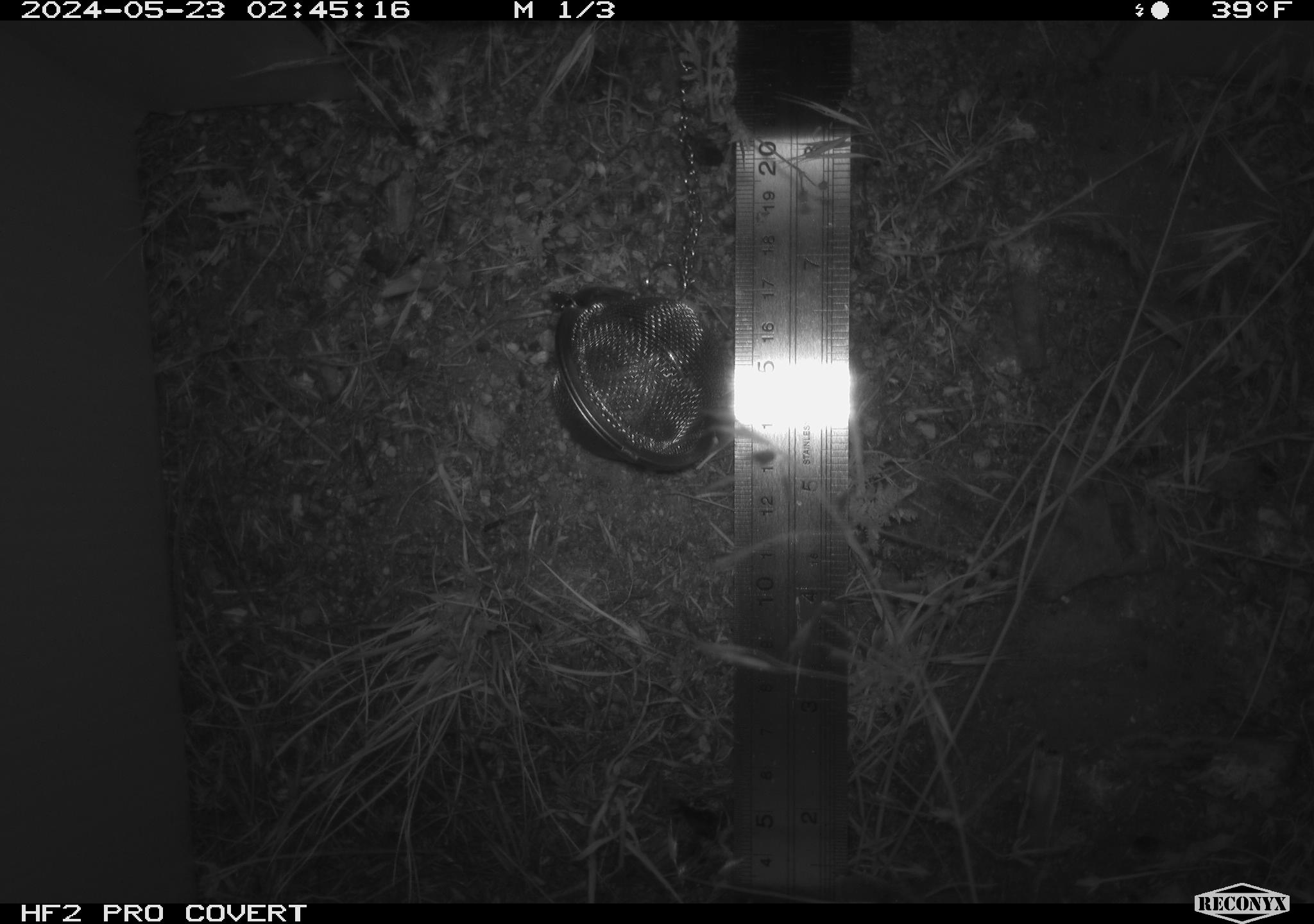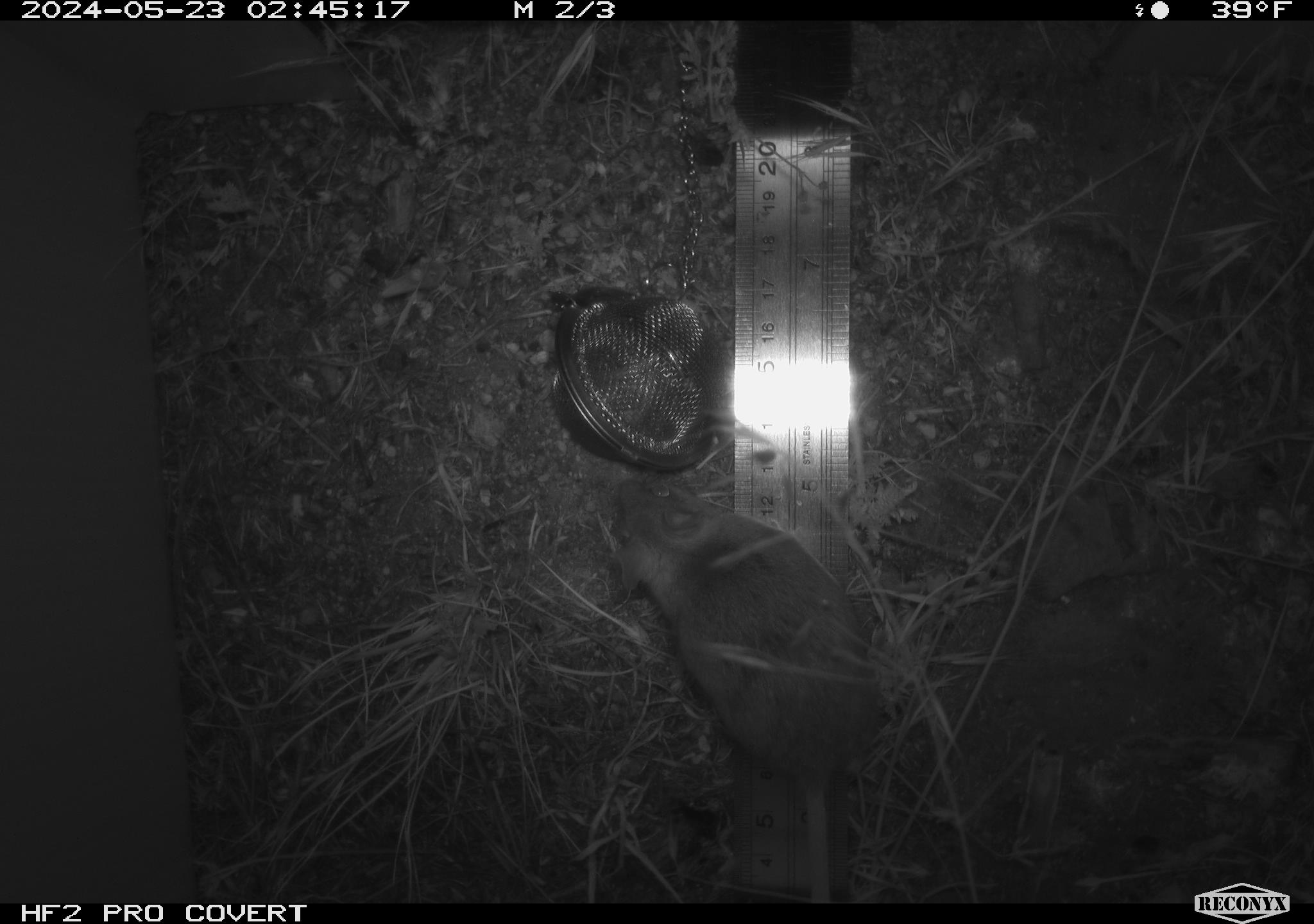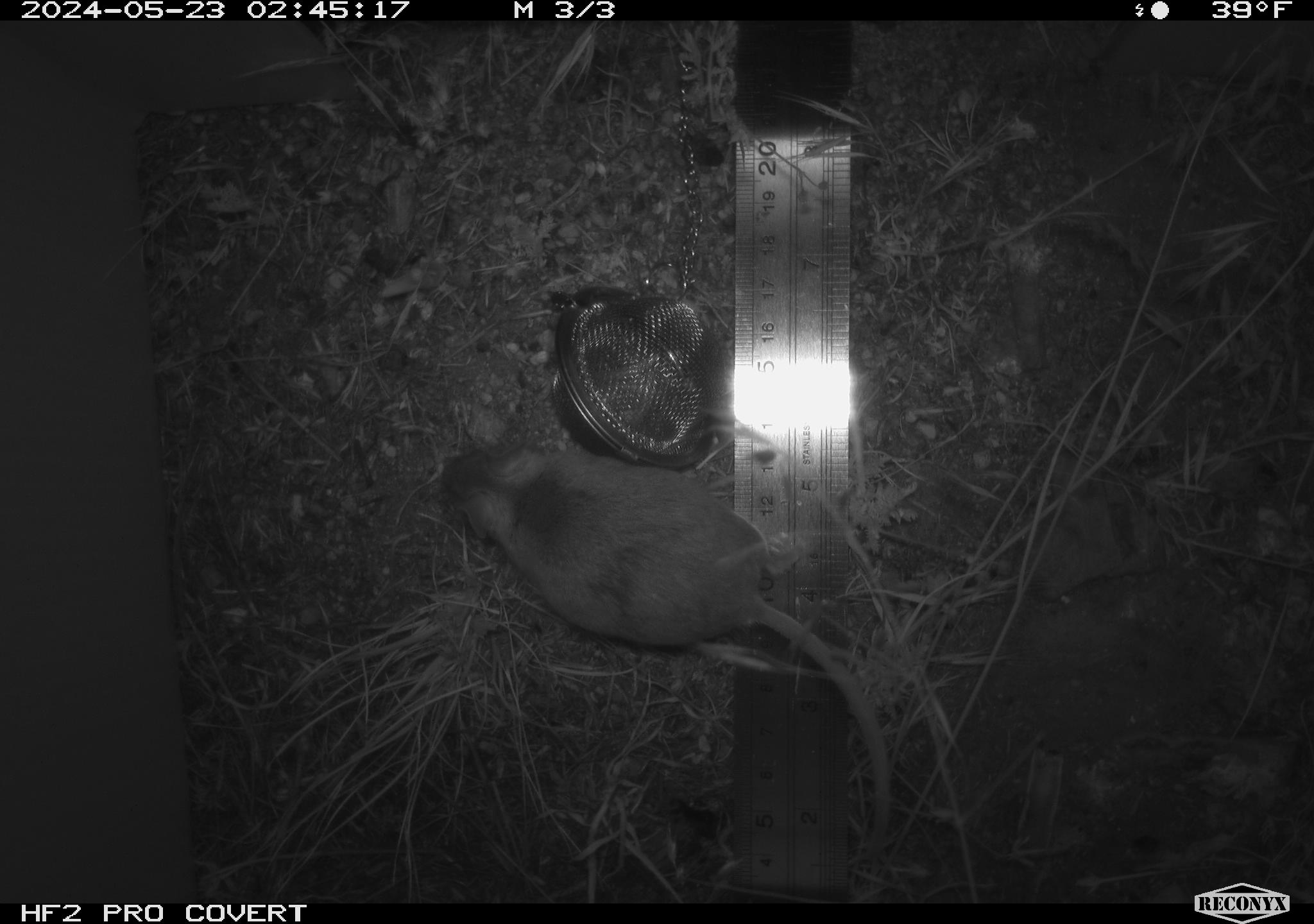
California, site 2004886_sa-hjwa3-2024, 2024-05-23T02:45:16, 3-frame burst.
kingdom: Animalia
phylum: Chordata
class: Mammalia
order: Rodentia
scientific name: Rodentia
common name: rodent